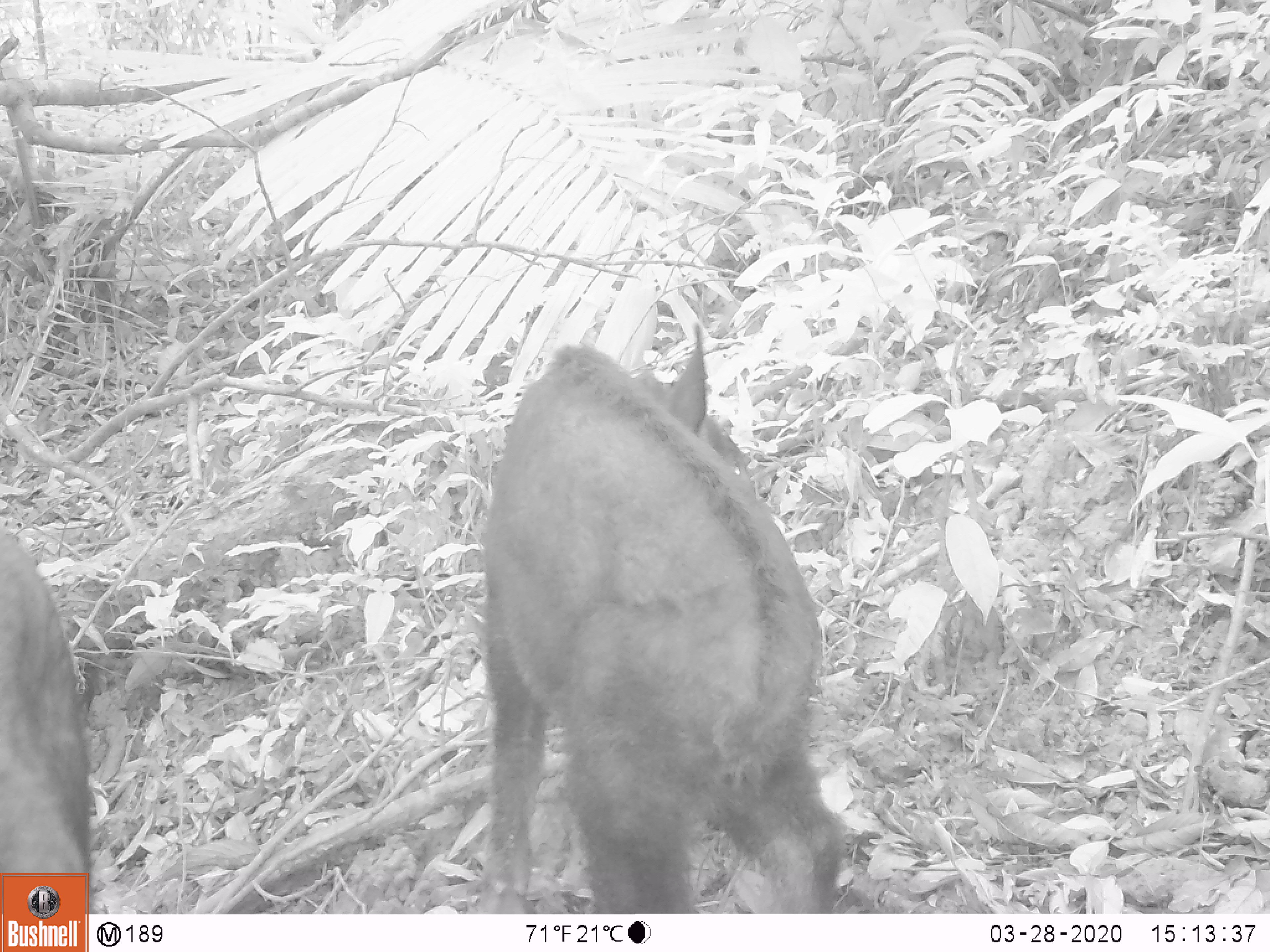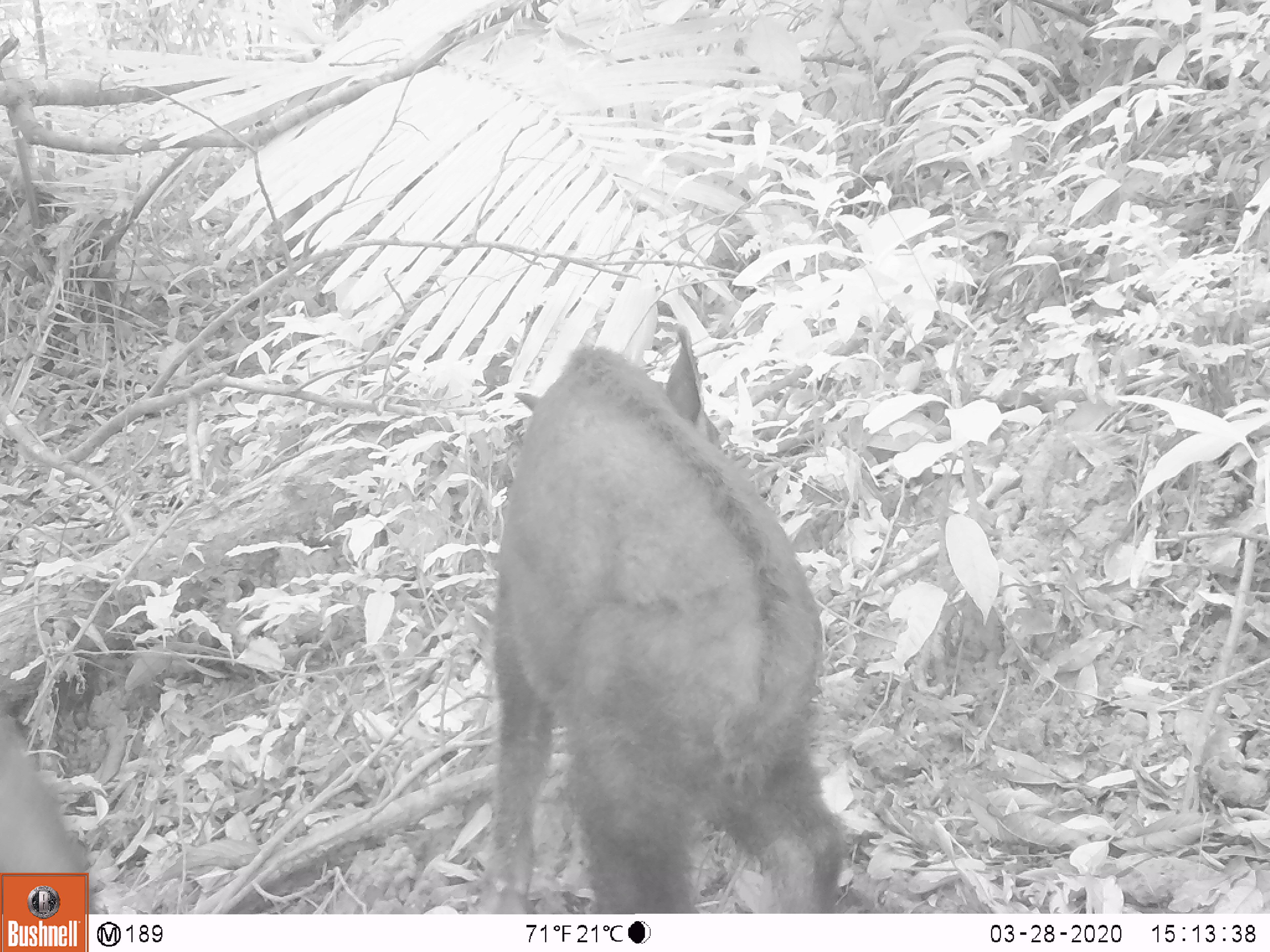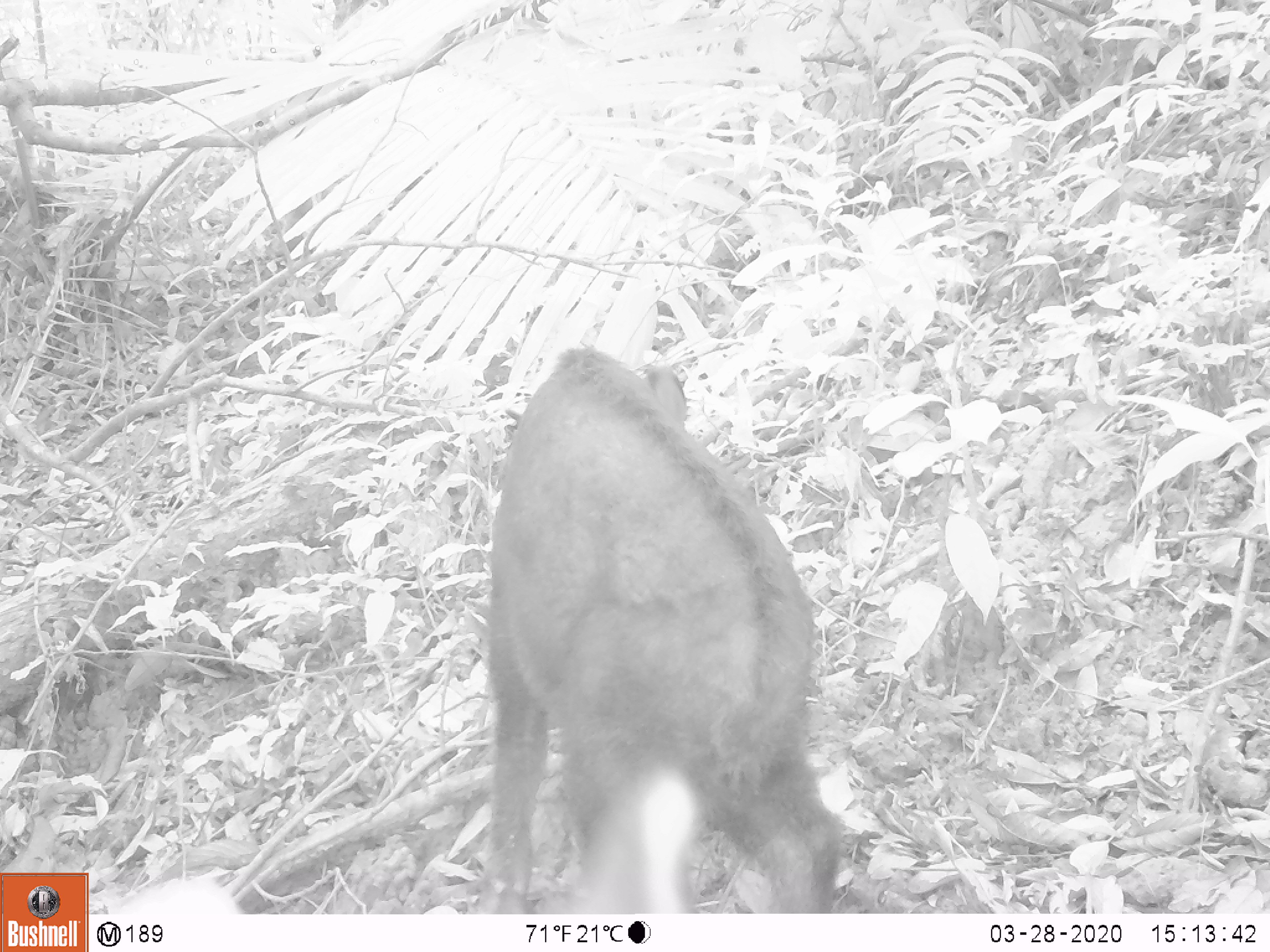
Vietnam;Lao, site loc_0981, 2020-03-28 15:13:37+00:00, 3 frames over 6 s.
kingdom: Animalia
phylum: Chordata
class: Mammalia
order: Artiodactyla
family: Bovidae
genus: Capricornis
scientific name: Capricornis sumatraensis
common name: chinese serow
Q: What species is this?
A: Chinese serow (Capricornis sumatraensis).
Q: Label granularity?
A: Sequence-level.